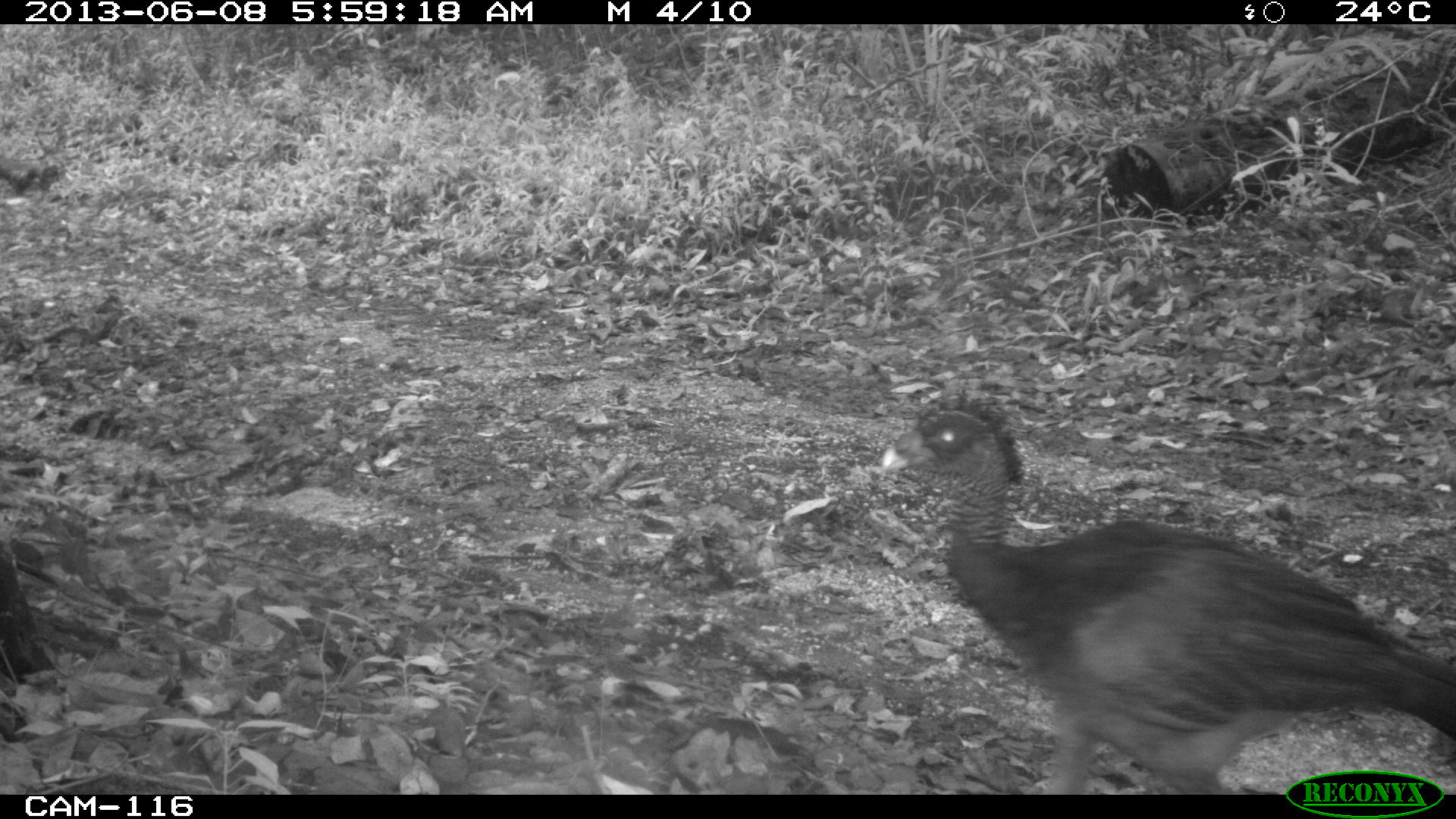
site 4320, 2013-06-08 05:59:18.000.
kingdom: Animalia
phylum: Chordata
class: Aves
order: Galliformes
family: Cracidae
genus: Crax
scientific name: Crax rubra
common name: great curassow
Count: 1.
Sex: female.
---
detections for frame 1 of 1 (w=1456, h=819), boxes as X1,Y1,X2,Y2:
crax rubra: 879,391,1456,794; 0,160,63,199